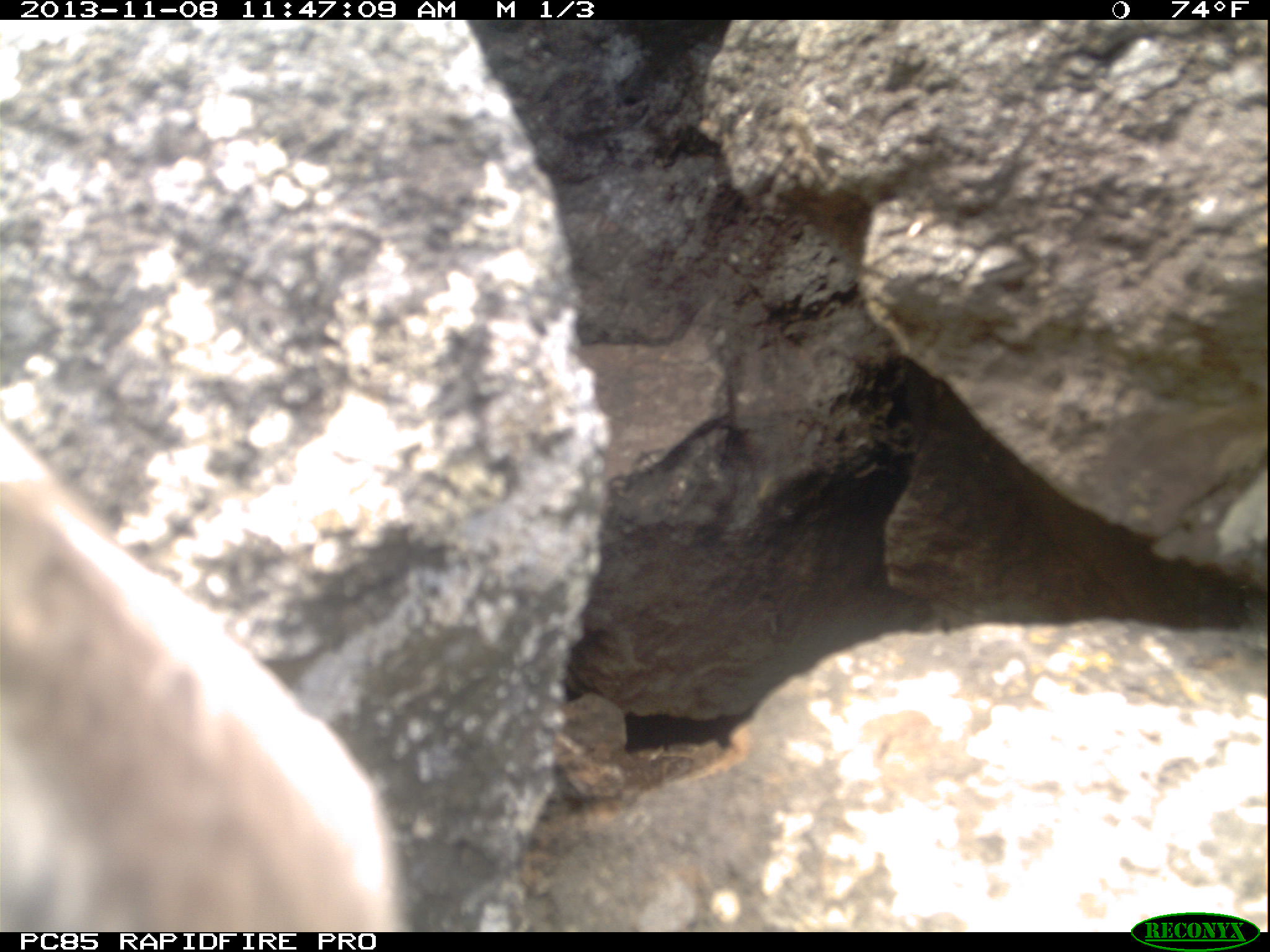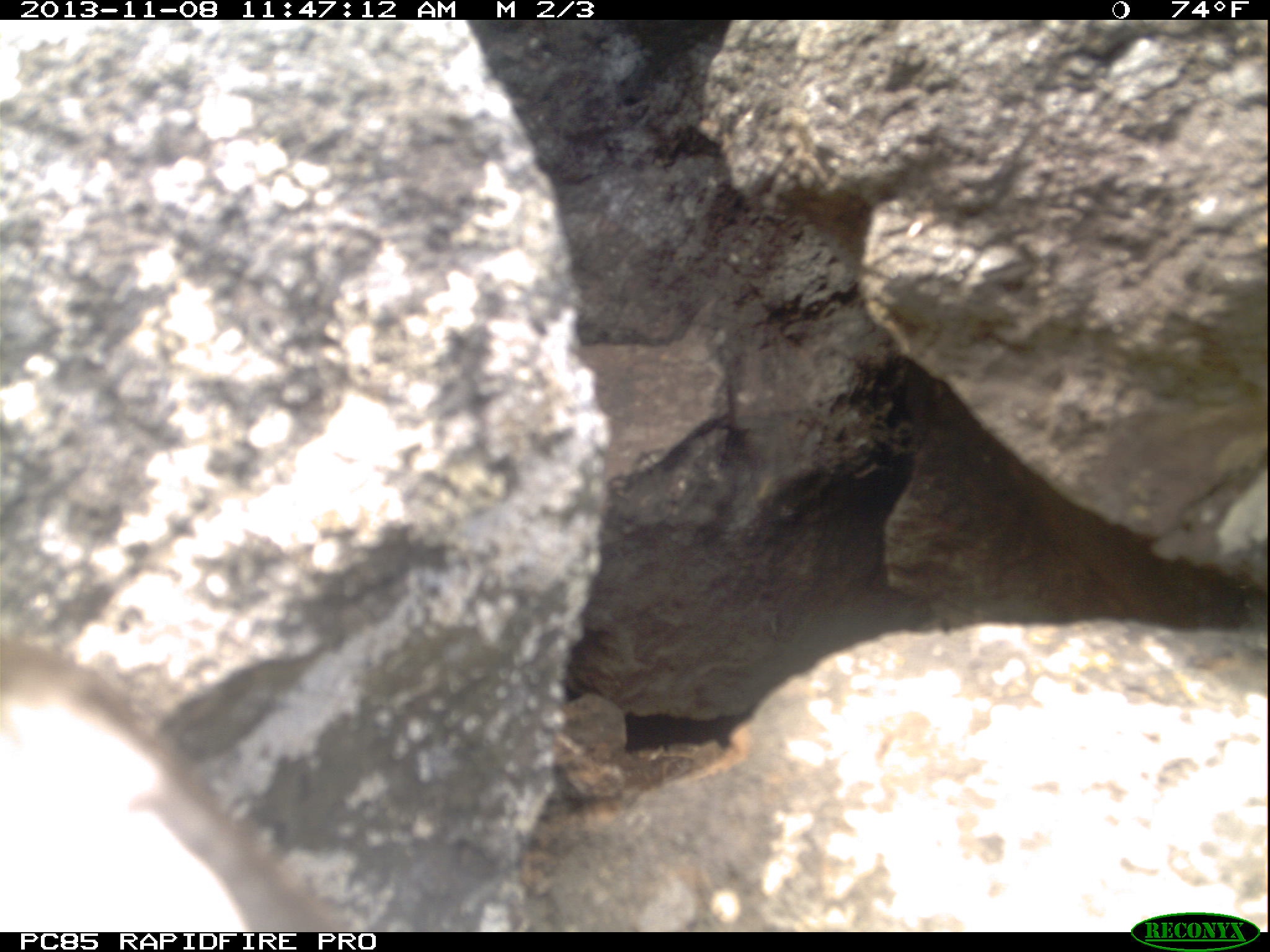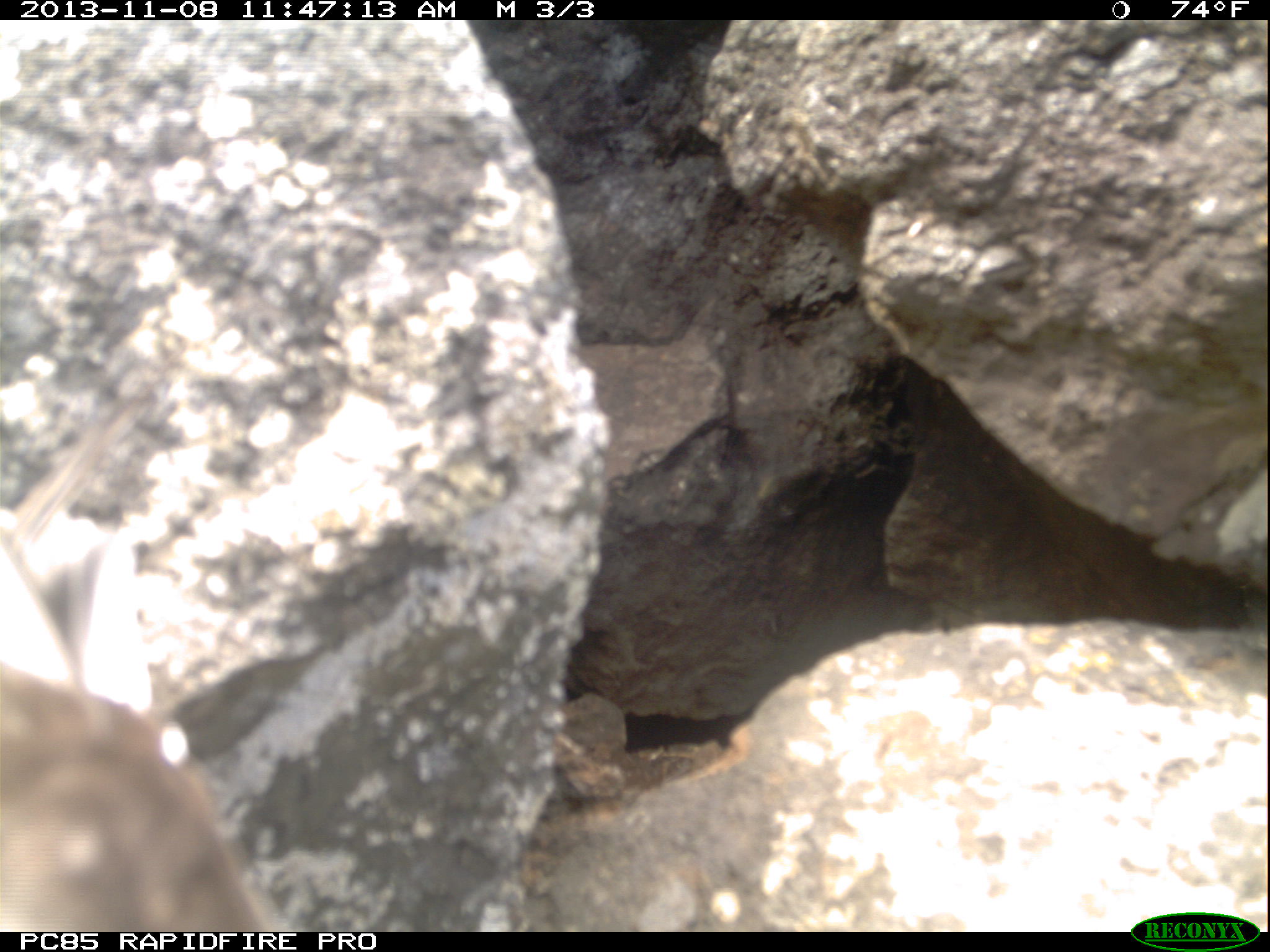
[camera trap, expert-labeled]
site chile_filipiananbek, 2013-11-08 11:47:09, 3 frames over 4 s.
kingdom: Animalia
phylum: Chordata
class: Aves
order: Procellariiformes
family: Procellariidae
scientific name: Procellariidae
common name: petrel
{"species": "petrel (Procellariidae)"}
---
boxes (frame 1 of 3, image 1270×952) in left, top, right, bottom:
petrel: 0, 402, 406, 937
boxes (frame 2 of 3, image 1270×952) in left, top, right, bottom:
petrel: 0, 632, 366, 933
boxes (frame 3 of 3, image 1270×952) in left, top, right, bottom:
petrel: 0, 372, 258, 935